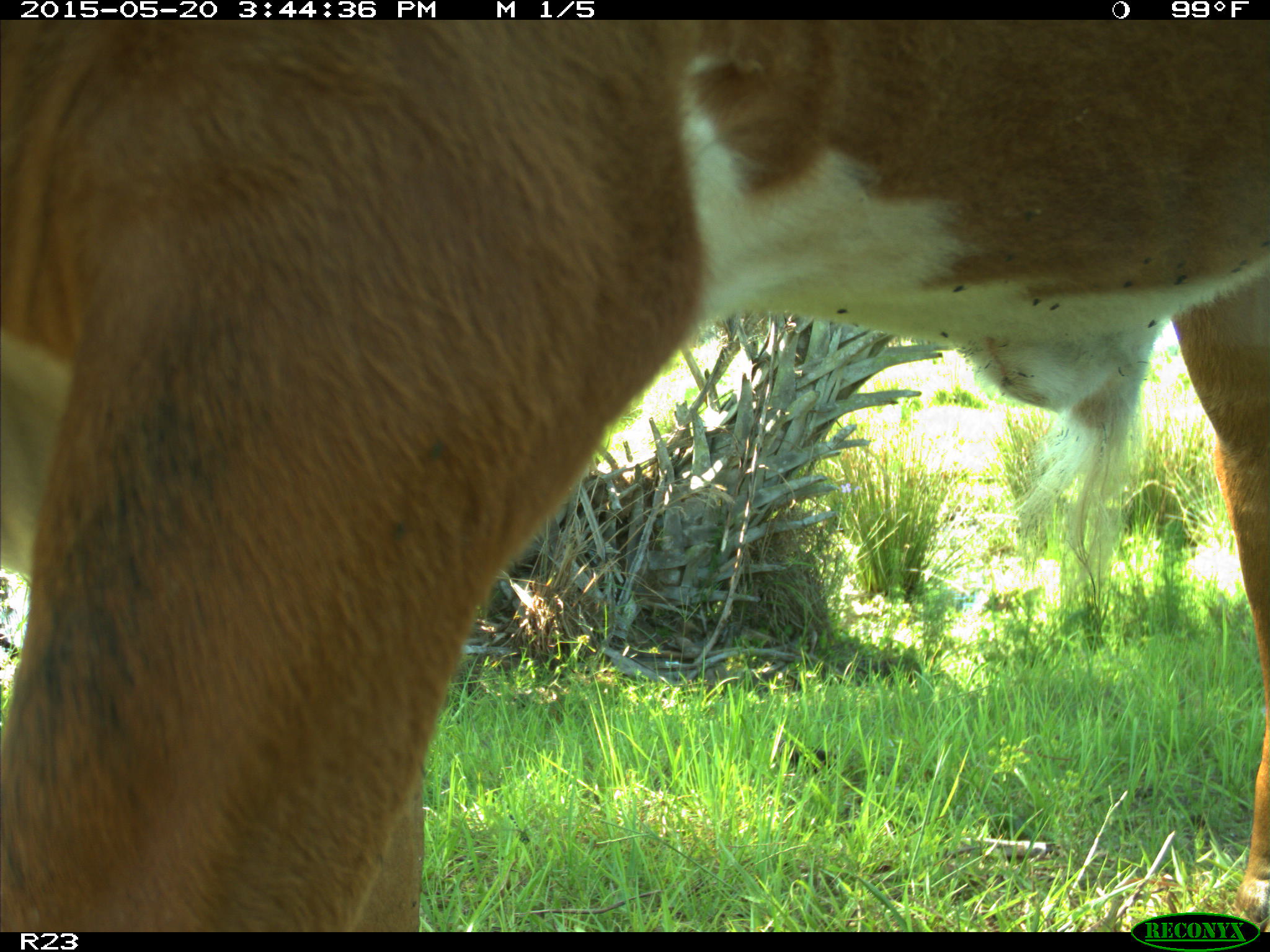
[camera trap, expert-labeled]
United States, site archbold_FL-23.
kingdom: Animalia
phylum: Chordata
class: Mammalia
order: Artiodactyla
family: Bovidae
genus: Bos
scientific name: Bos taurus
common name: domestic cow